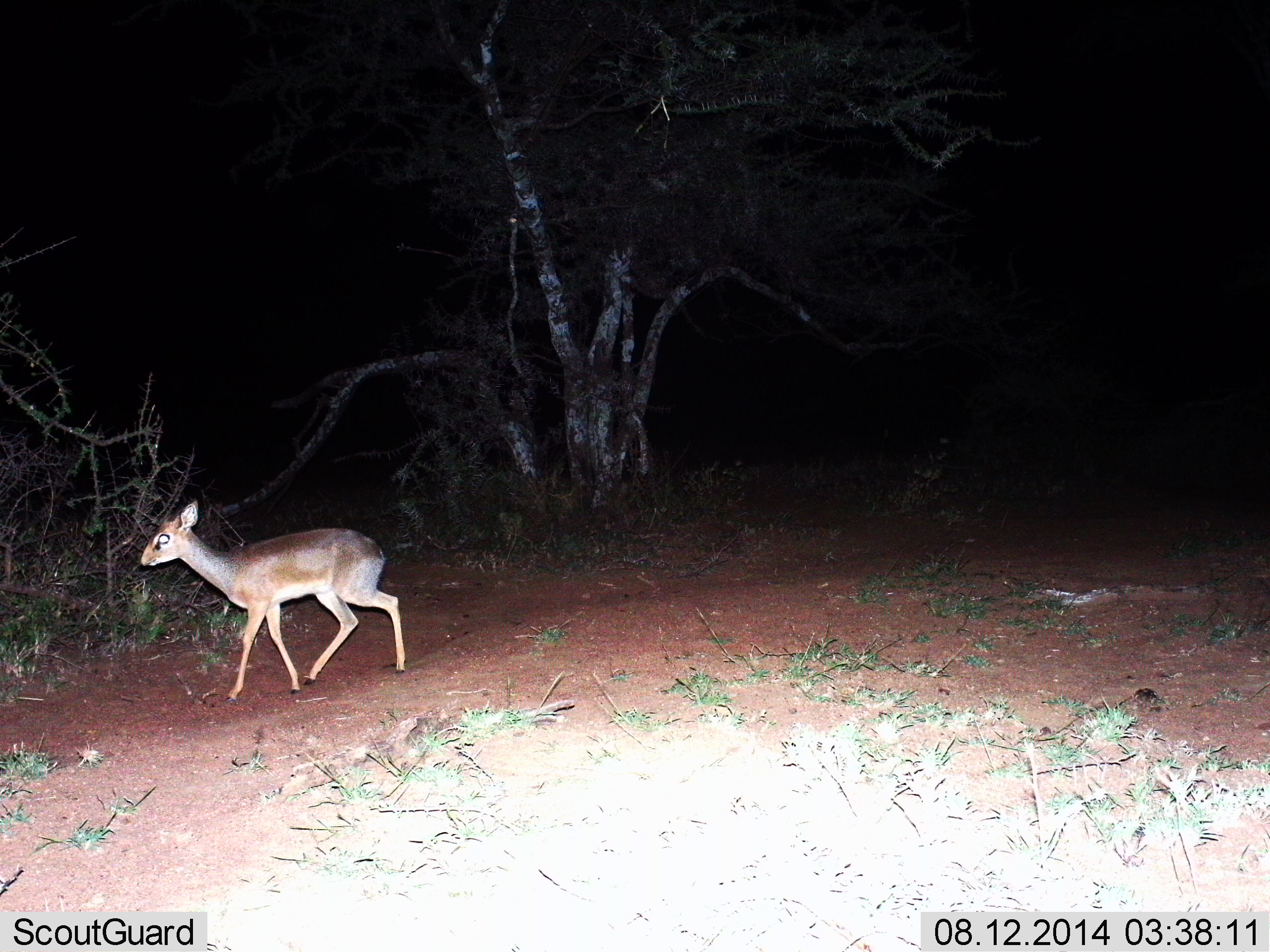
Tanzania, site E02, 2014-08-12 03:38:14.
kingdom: Animalia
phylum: Chordata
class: Mammalia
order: Artiodactyla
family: Bovidae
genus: Madoqua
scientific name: Madoqua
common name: dikdik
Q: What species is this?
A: Dikdik (Madoqua).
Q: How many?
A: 1.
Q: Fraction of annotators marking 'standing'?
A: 10%.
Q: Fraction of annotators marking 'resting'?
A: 0%.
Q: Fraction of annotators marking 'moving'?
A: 90%.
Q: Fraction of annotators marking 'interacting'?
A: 0%.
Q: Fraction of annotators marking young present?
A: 0%.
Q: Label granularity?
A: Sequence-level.